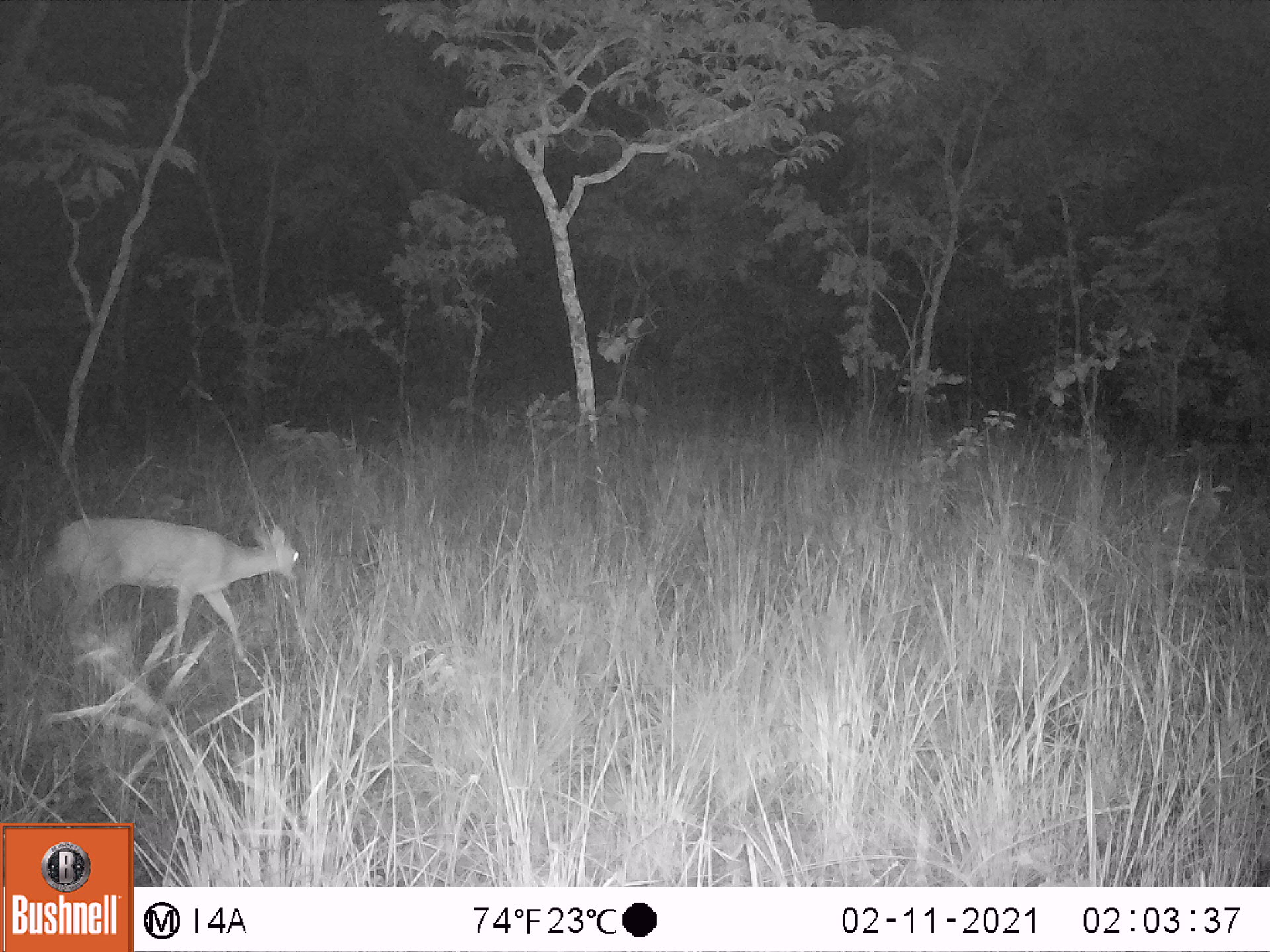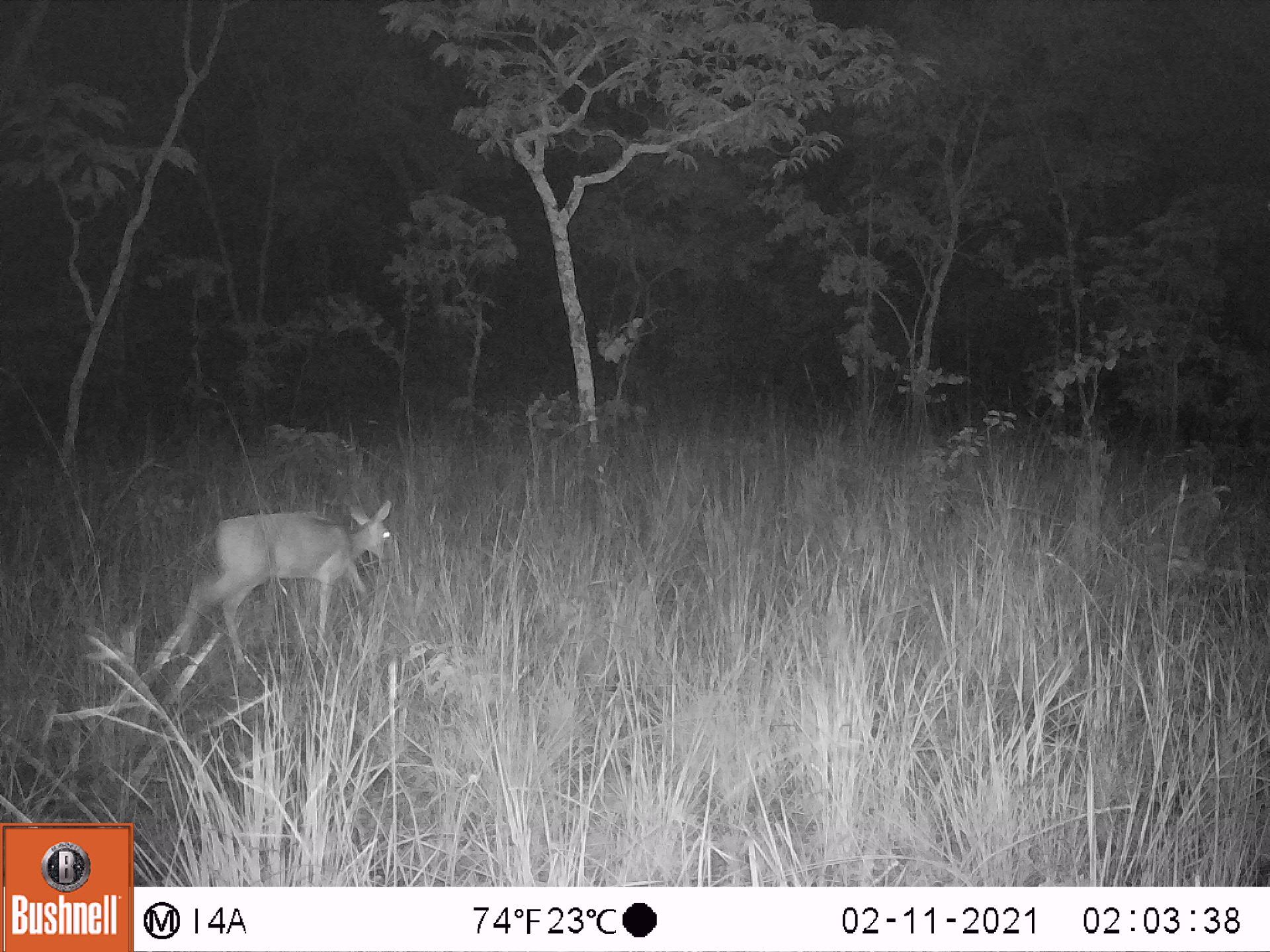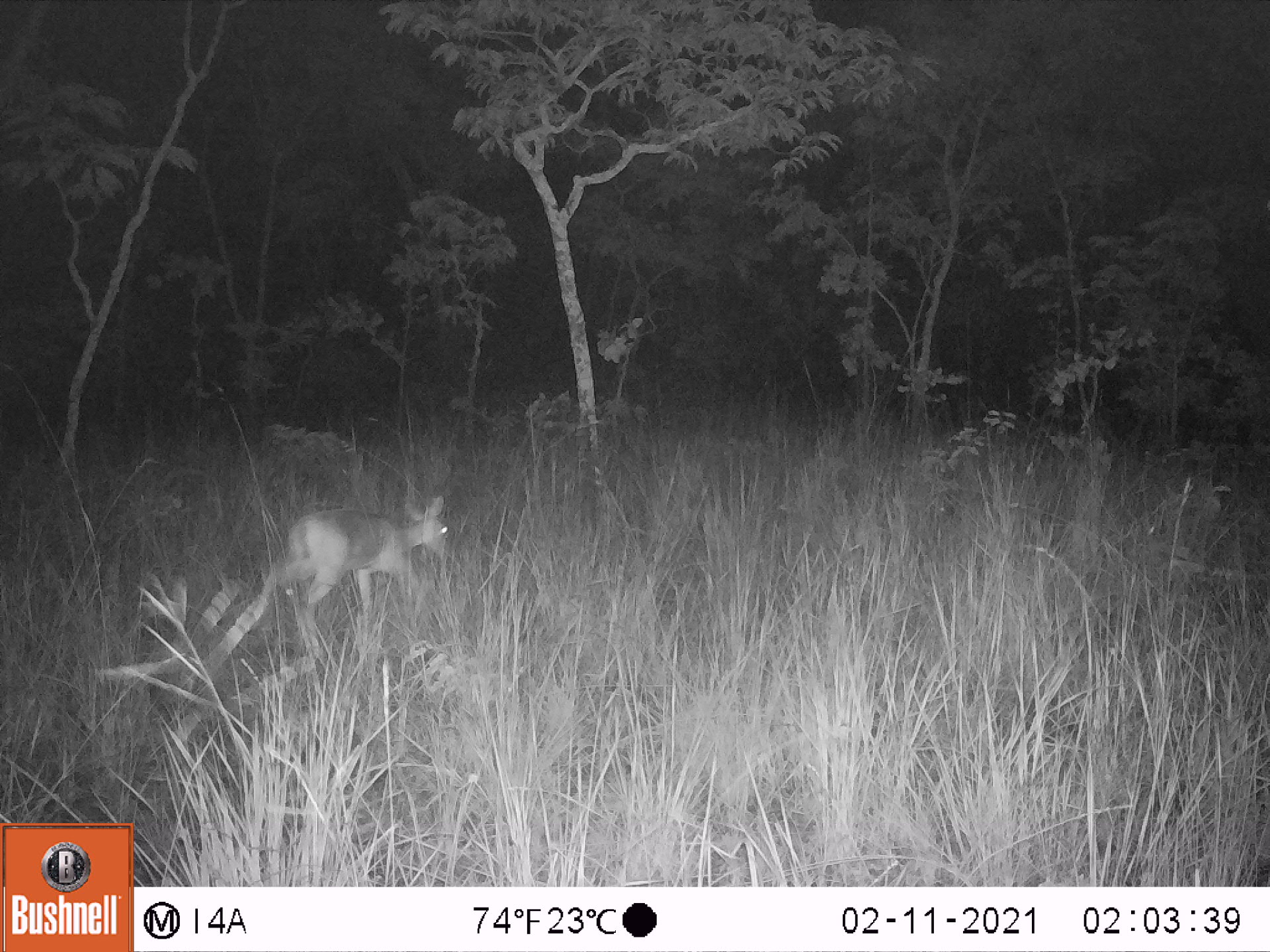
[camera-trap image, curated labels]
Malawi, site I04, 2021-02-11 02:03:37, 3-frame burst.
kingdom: Animalia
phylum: Chordata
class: Mammalia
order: Artiodactyla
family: Bovidae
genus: Sylvicapra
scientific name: Sylvicapra grimmia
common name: common duiker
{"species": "common duiker (Sylvicapra grimmia)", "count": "1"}